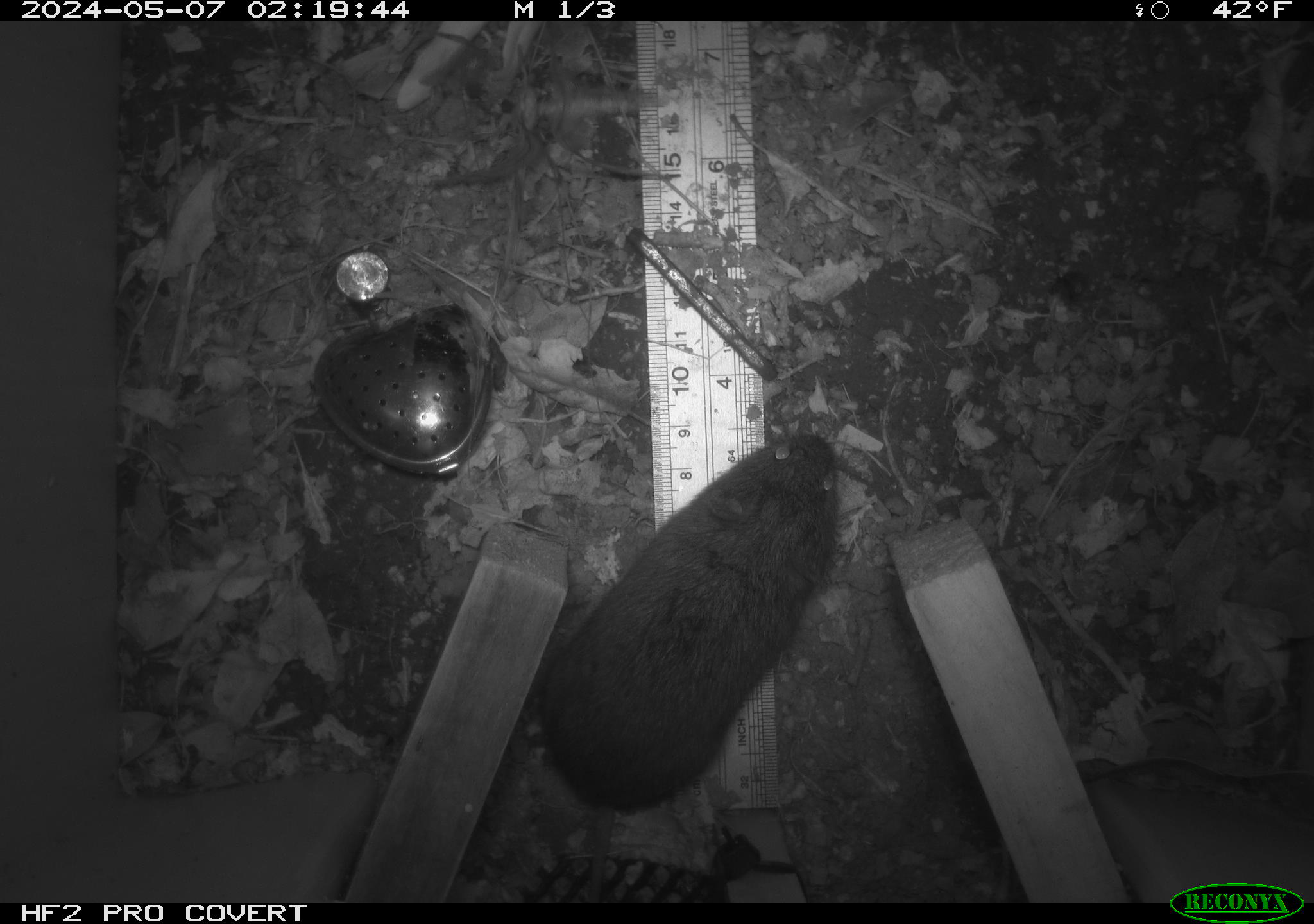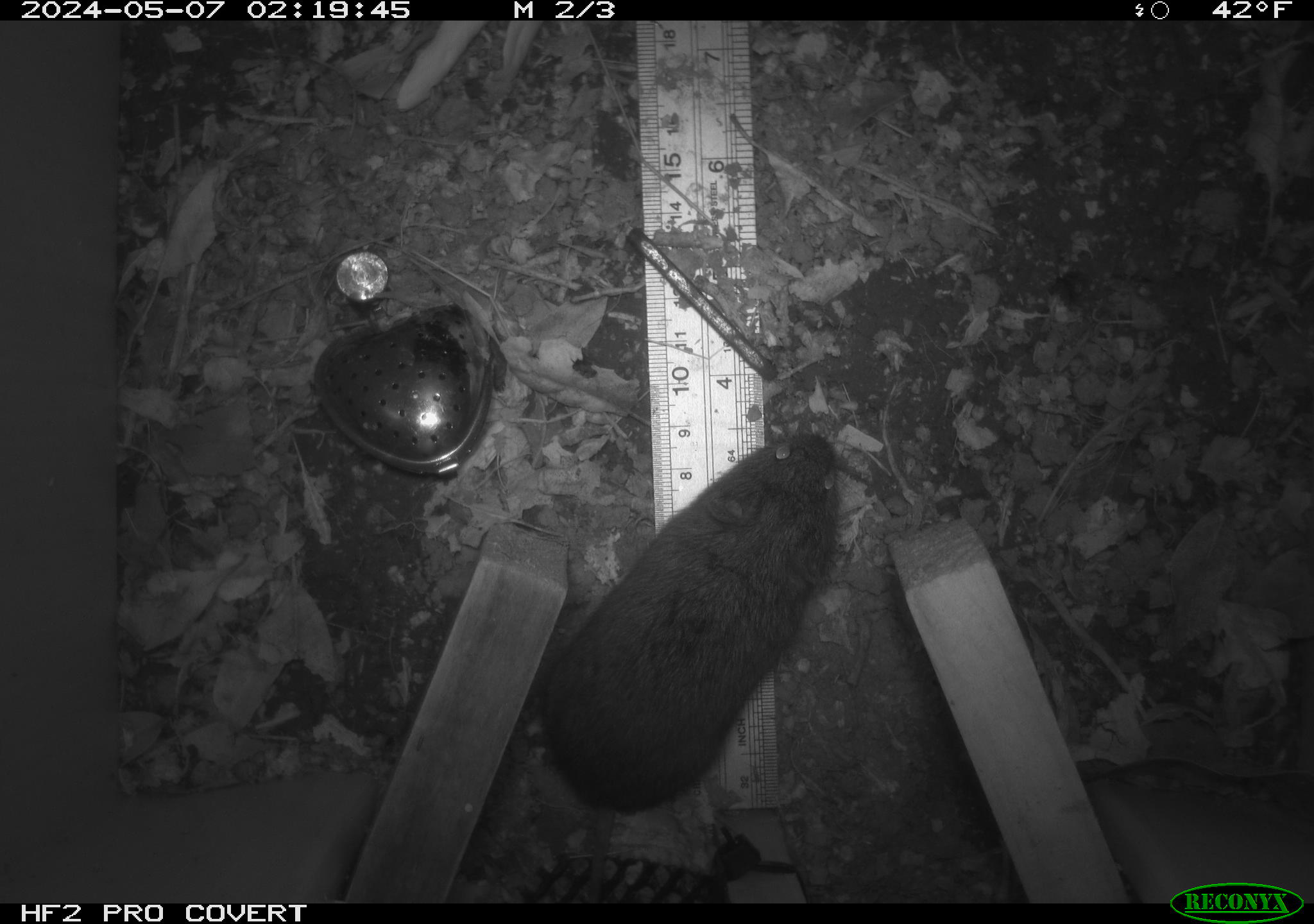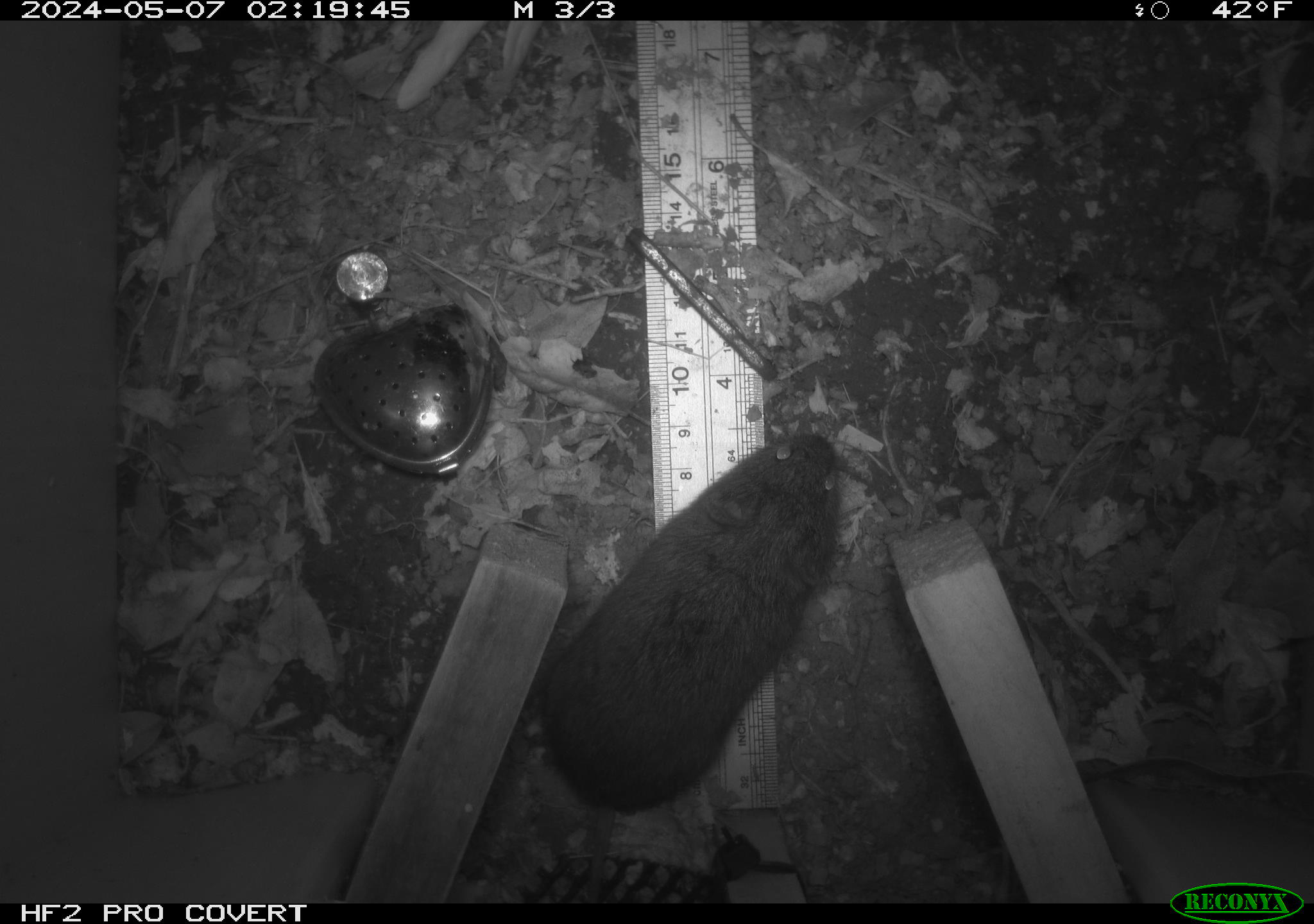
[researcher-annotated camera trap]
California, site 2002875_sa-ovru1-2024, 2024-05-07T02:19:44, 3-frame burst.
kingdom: Animalia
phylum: Chordata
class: Mammalia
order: Rodentia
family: Cricetidae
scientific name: Arvicolinae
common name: voles, lemmings, and muskrats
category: arvicolinae subfamily